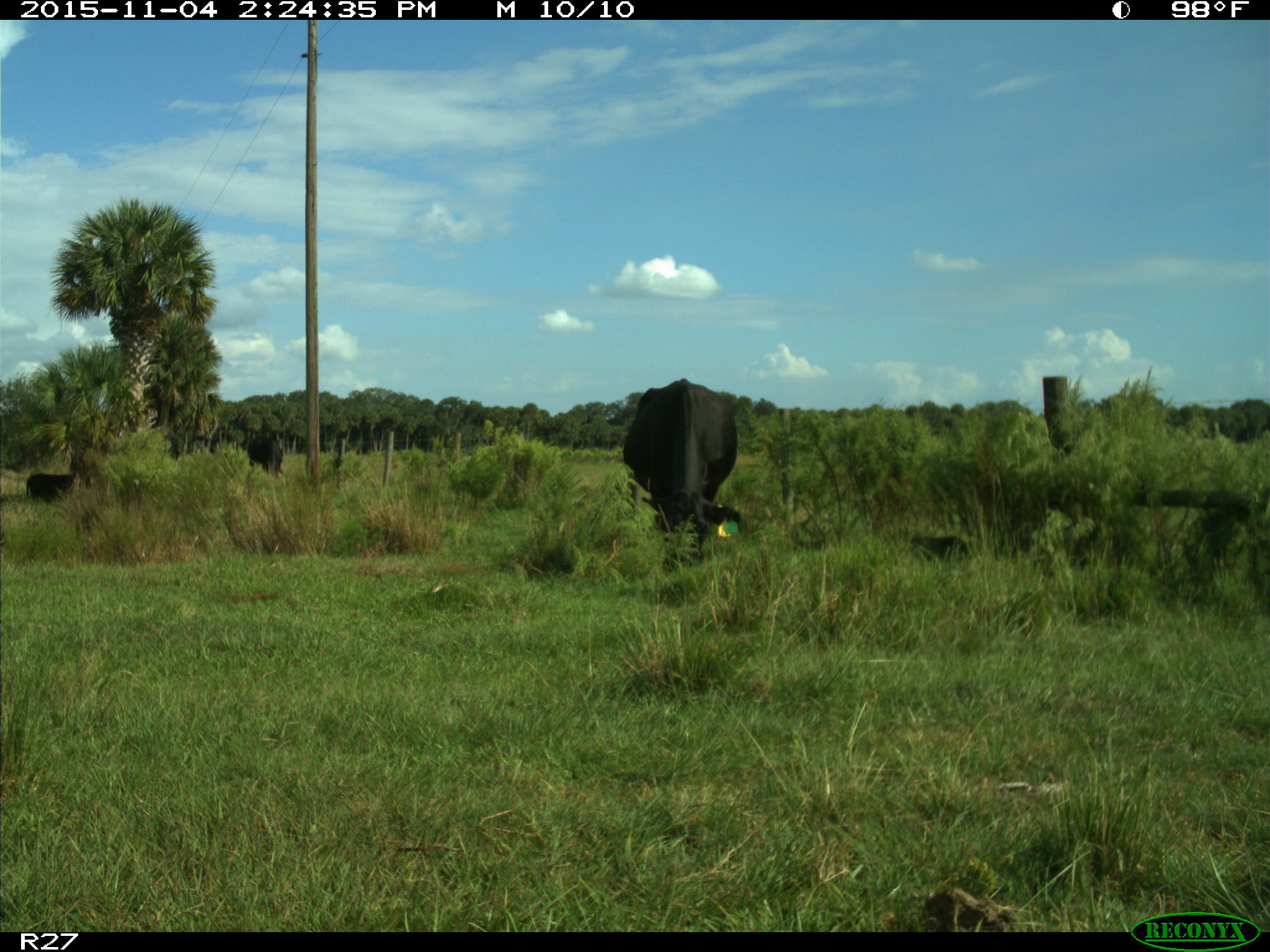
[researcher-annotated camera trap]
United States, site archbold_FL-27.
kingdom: Animalia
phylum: Chordata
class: Mammalia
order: Artiodactyla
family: Bovidae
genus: Bos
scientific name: Bos taurus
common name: domestic cow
Bos taurus (domestic cow).